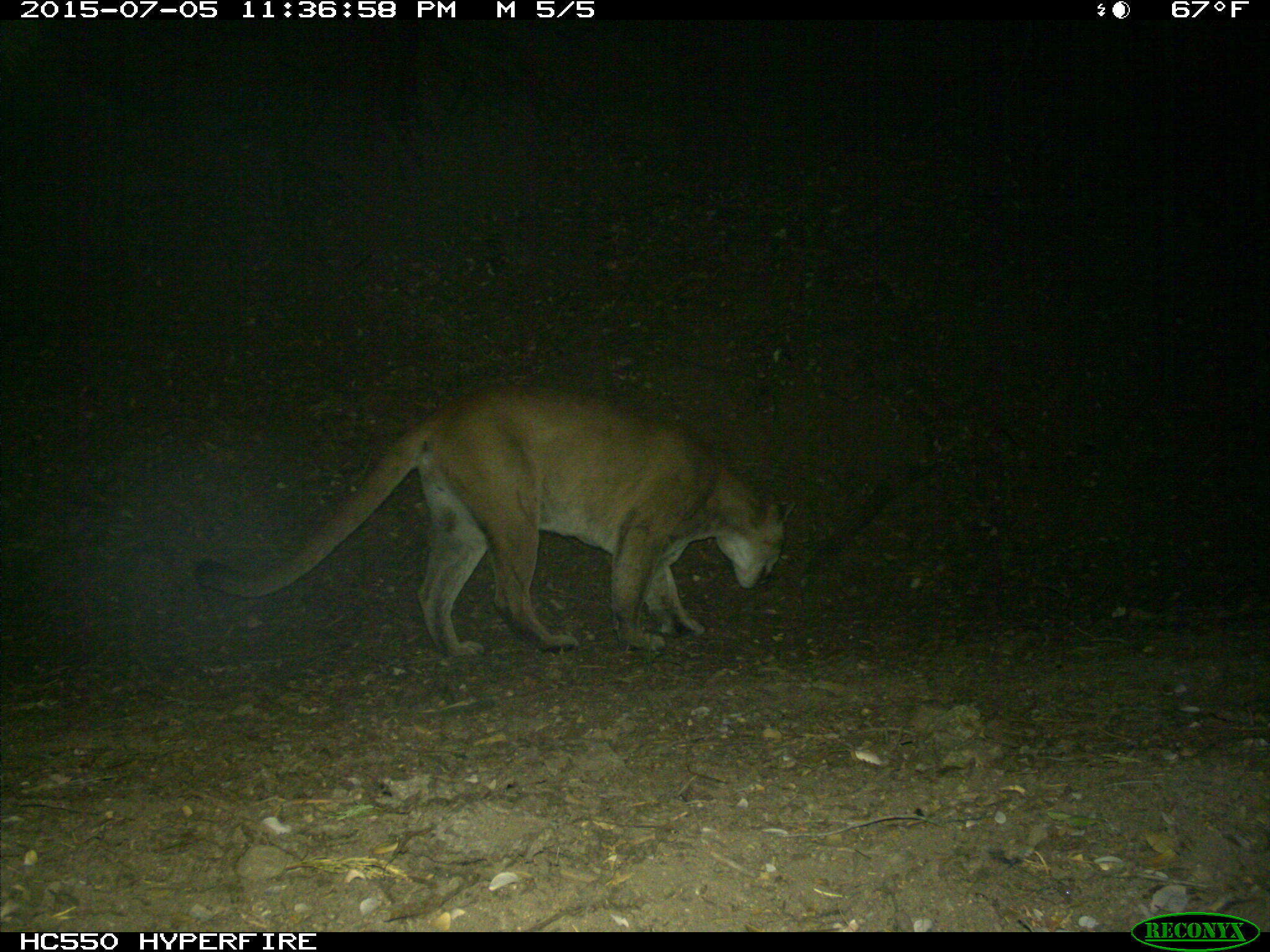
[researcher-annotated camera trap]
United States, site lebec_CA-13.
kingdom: Animalia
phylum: Chordata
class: Mammalia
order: Carnivora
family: Felidae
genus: Puma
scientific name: Puma concolor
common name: mountain lion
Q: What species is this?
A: Puma concolor (mountain lion).